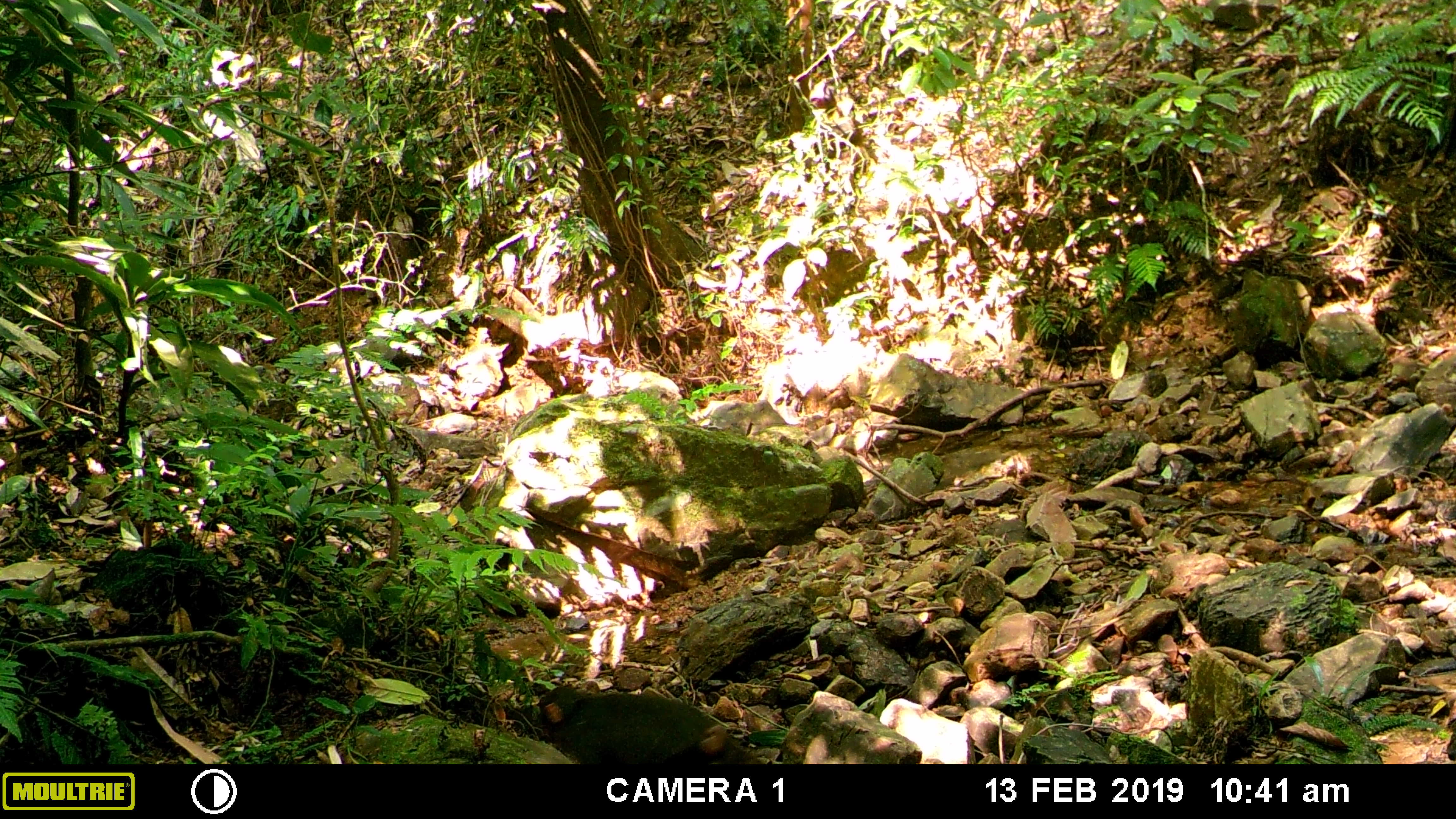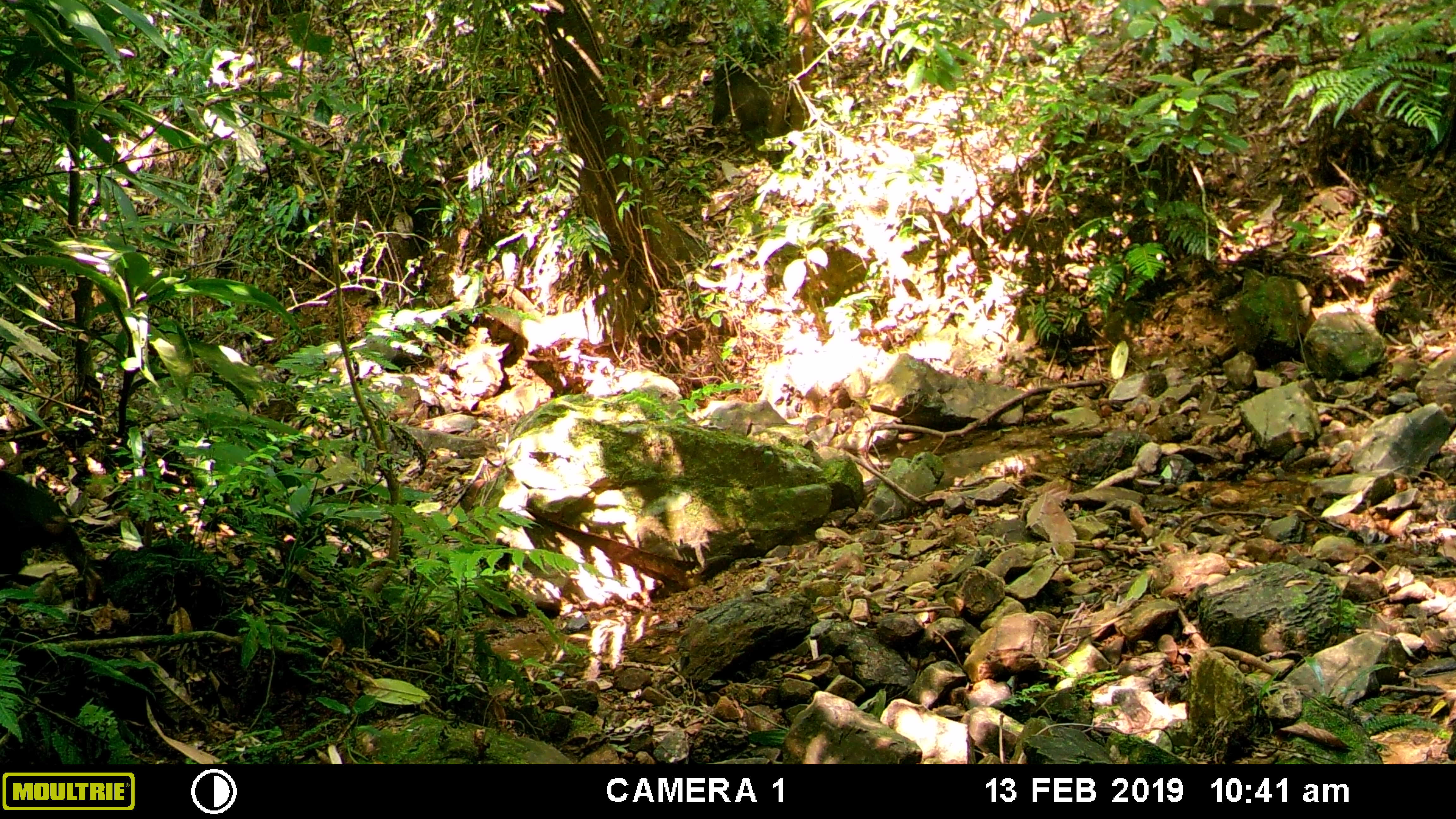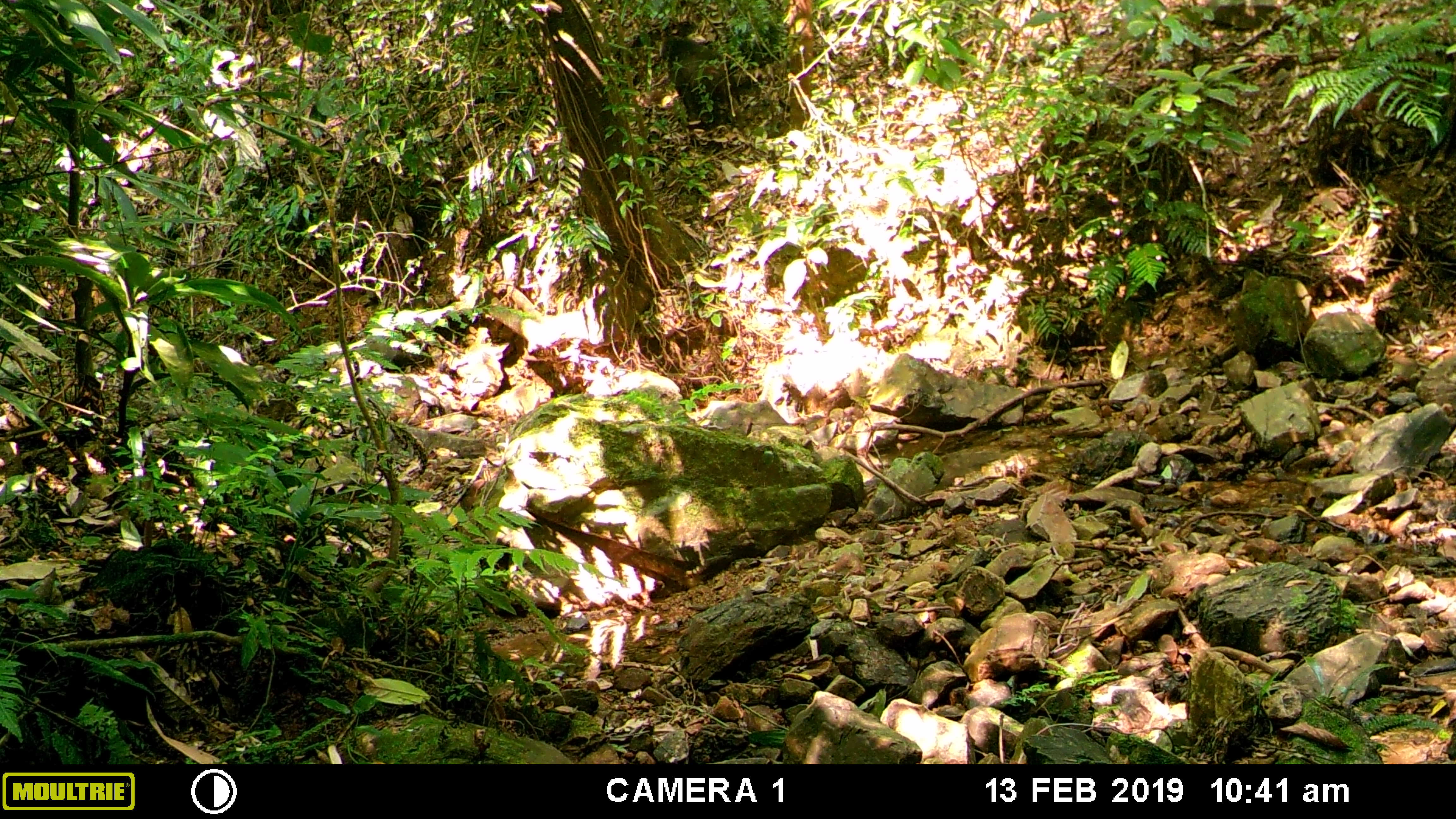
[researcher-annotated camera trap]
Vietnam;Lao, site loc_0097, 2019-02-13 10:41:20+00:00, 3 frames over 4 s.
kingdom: Animalia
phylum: Chordata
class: Mammalia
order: Primates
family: Cercopithecidae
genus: Macaca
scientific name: Macaca arctoides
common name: stump-tailed macaque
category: stump tailed macaque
Stump tailed macaque (stump-tailed macaque) (Macaca arctoides). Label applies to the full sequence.